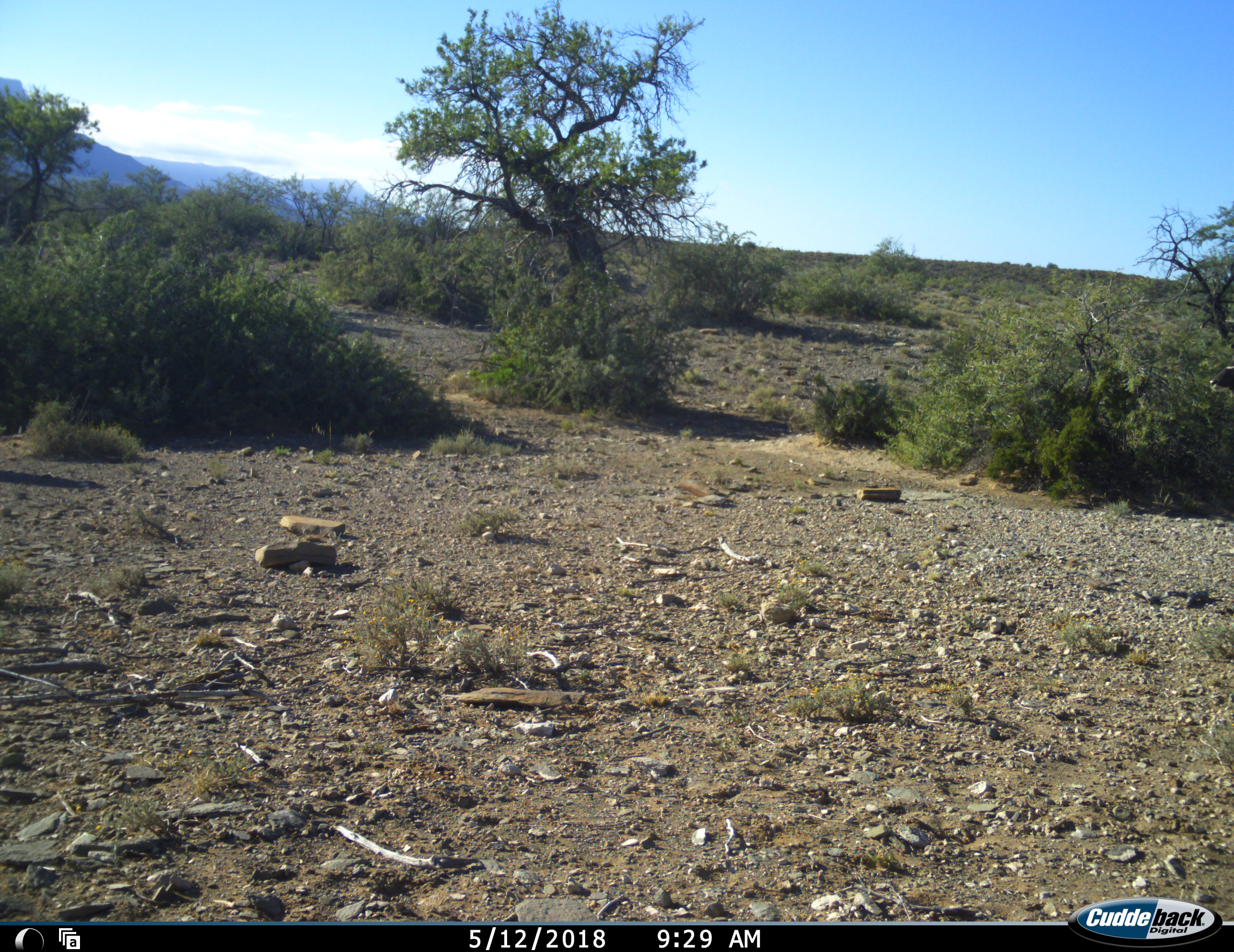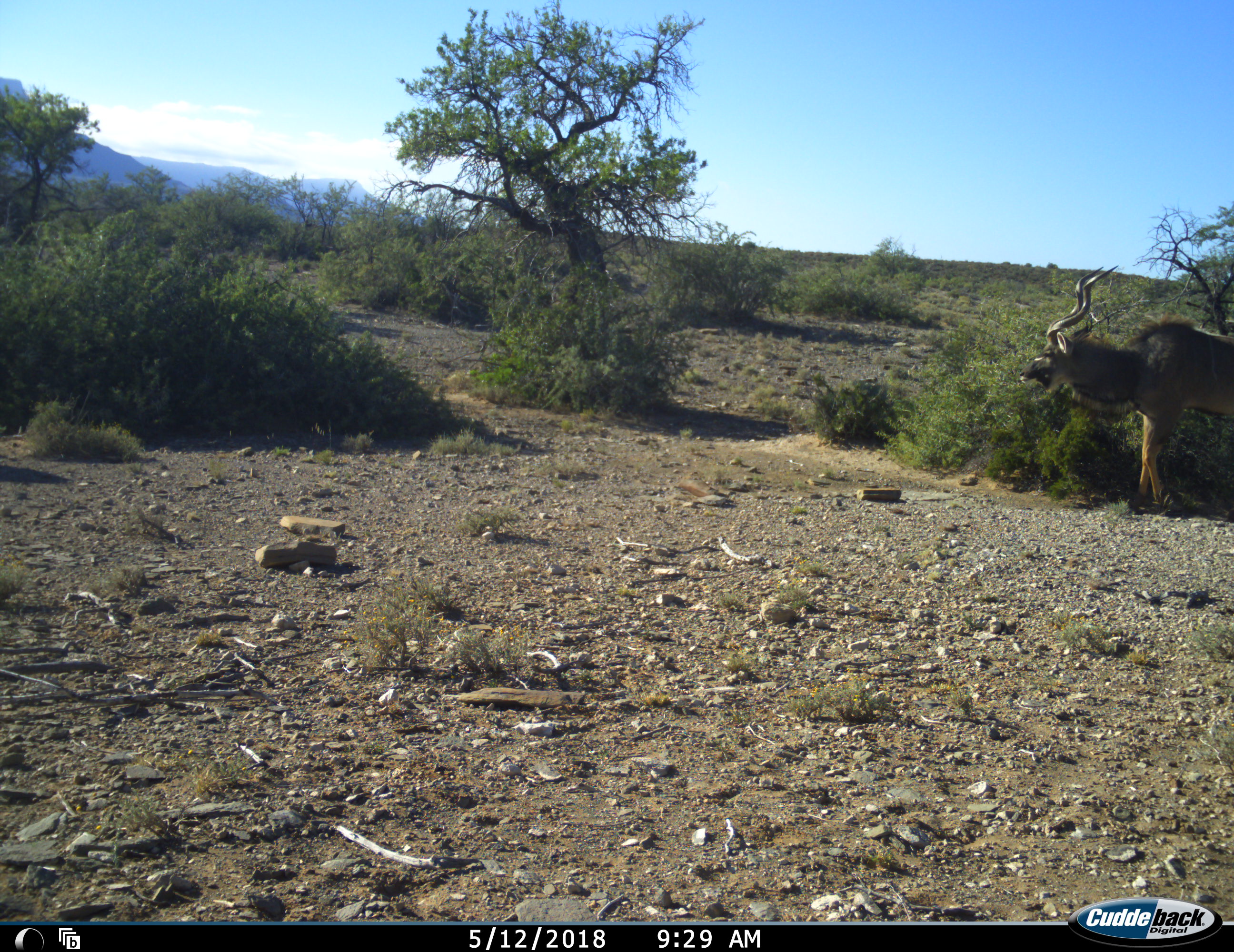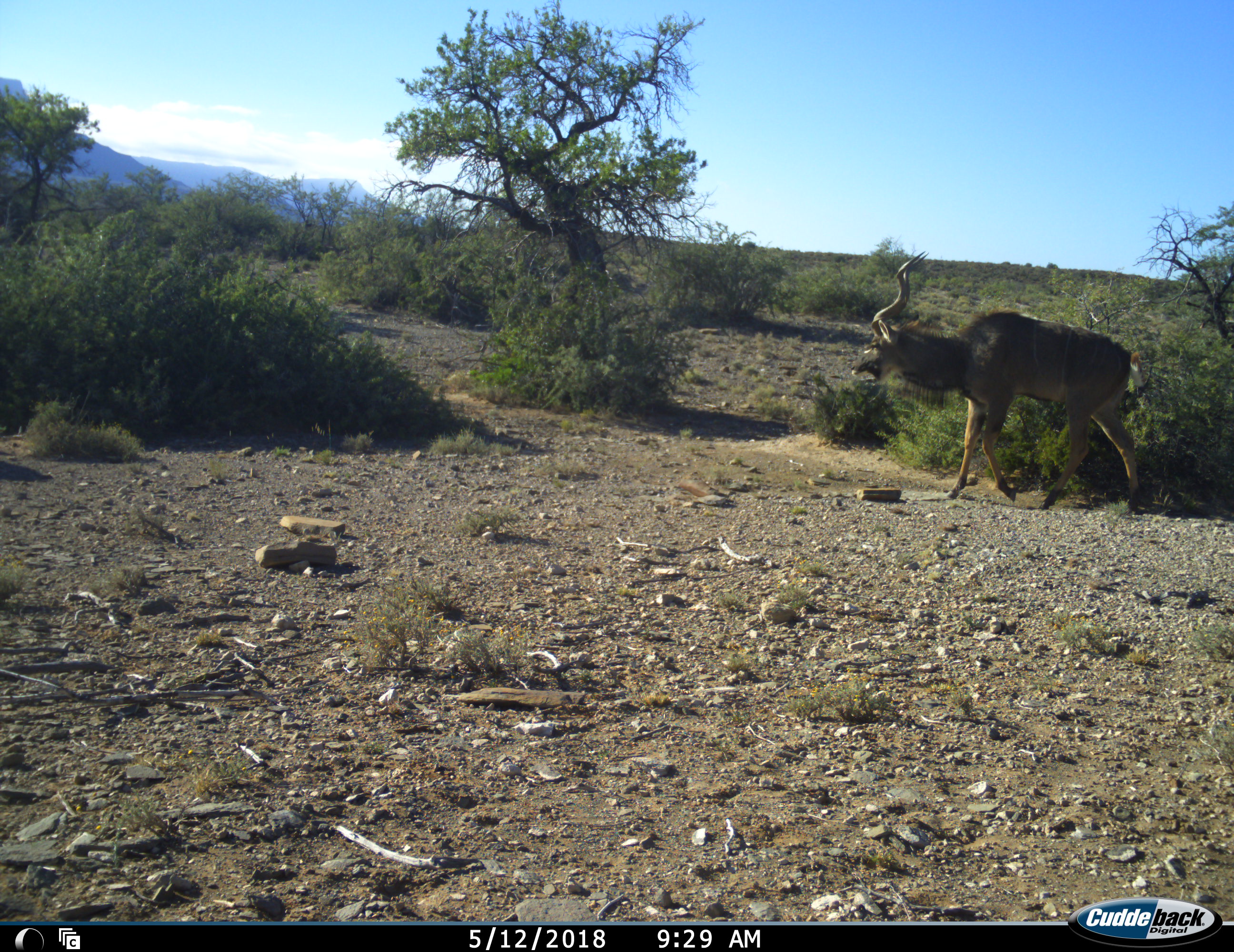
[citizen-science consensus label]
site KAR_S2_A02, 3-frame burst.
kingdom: Animalia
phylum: Chordata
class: Mammalia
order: Artiodactyla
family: Bovidae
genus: Tragelaphus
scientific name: Tragelaphus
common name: kudu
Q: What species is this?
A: Kudu (Tragelaphus).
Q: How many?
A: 1.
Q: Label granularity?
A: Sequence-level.